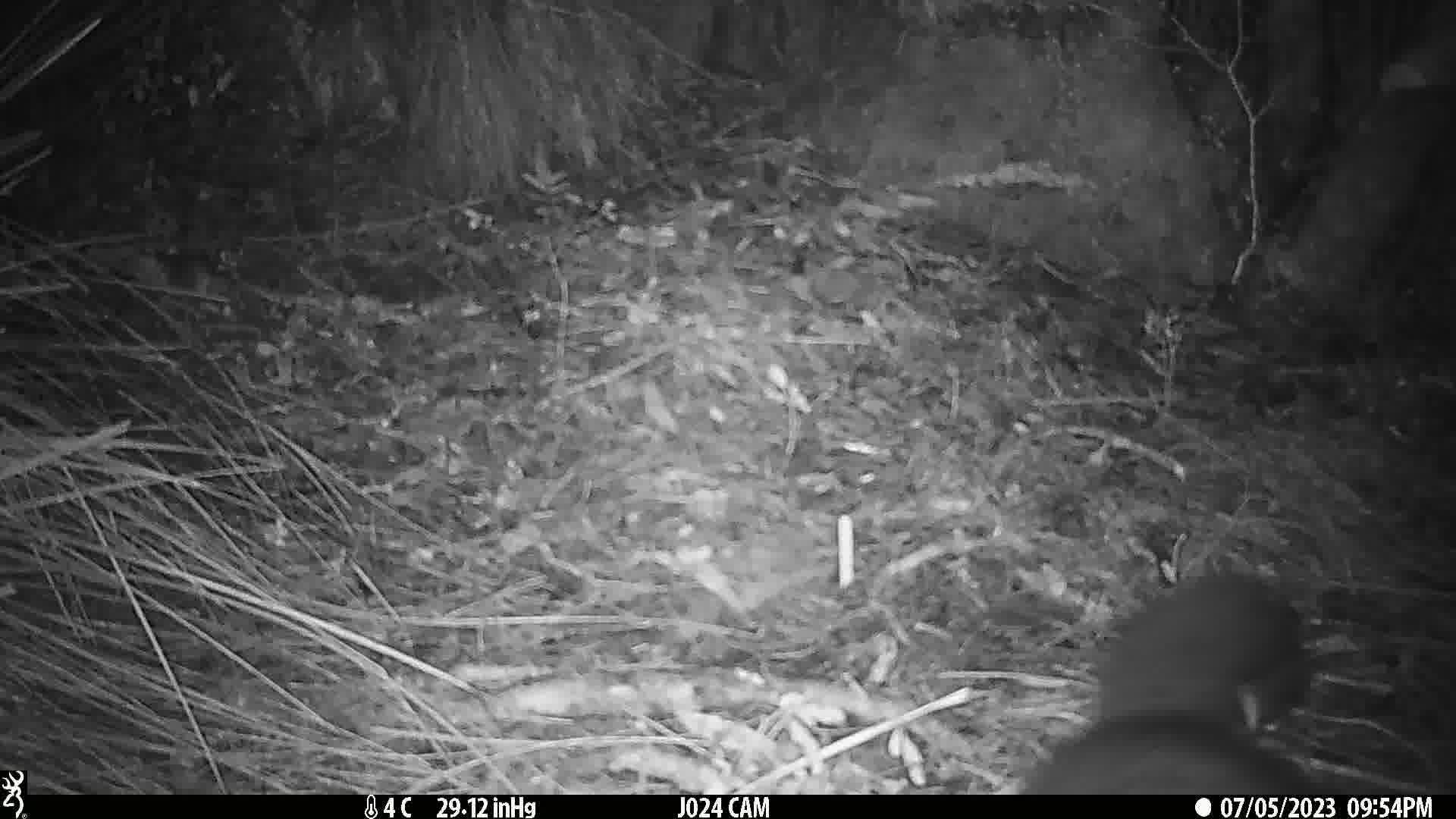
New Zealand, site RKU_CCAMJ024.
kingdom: Animalia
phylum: Chordata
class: Mammalia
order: Diprotodontia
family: Phalangeridae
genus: Trichosurus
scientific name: Trichosurus vulpecula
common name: common brushtail possum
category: possum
Possum (common brushtail possum) (Trichosurus vulpecula).